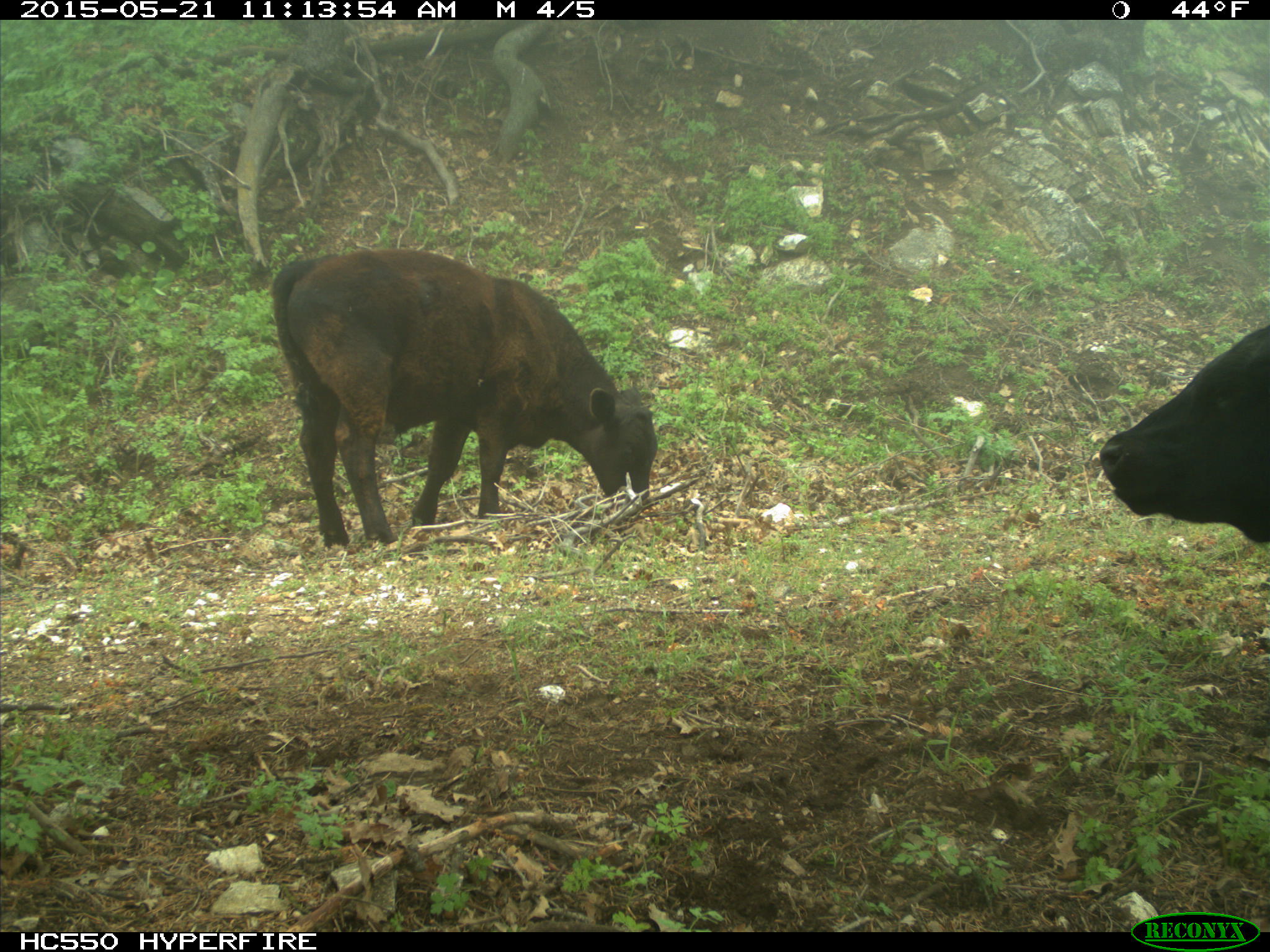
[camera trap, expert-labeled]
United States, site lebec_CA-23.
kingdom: Animalia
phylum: Chordata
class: Mammalia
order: Artiodactyla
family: Bovidae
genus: Bos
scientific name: Bos taurus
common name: domestic cow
Bos taurus (domestic cow).